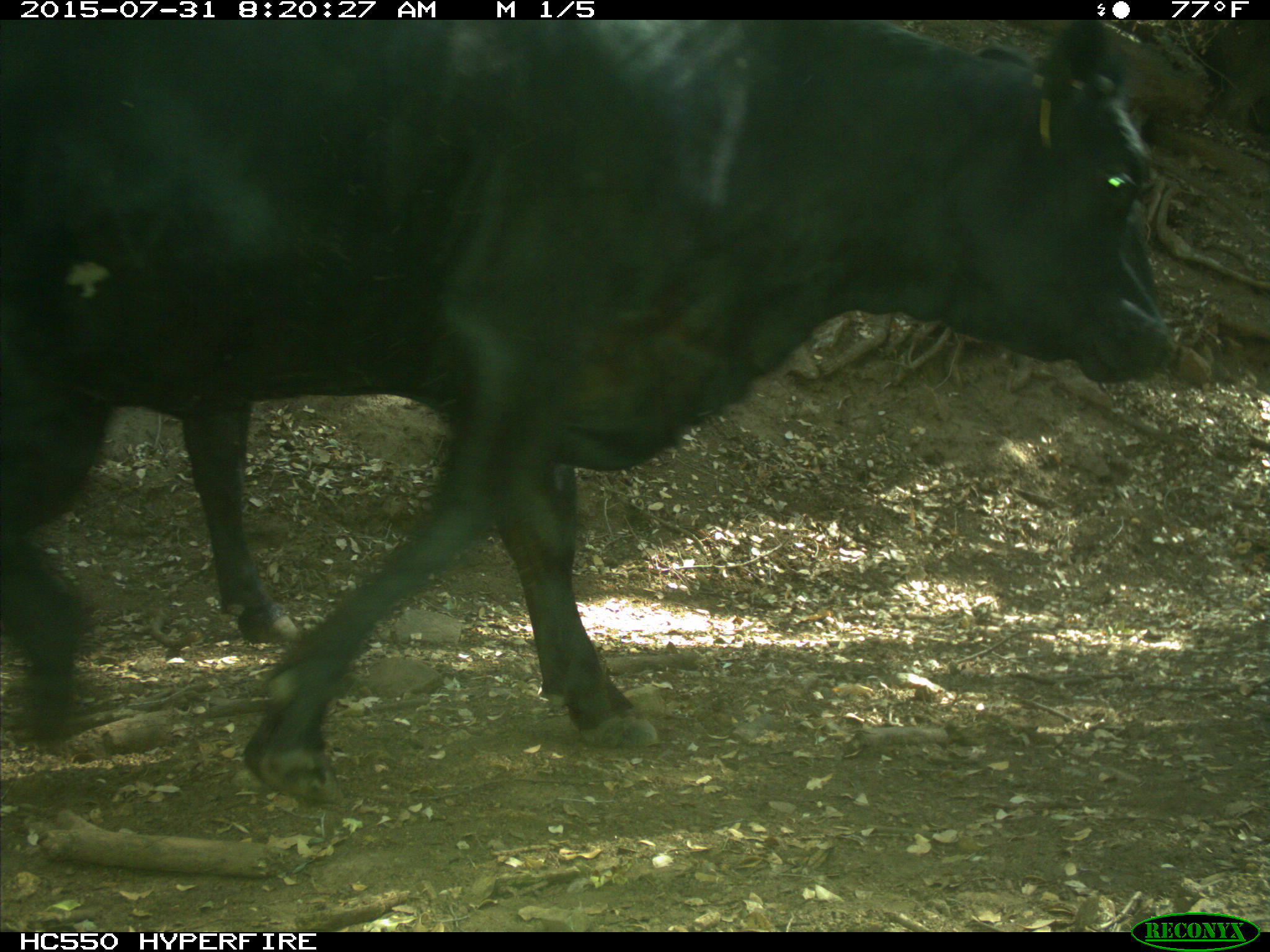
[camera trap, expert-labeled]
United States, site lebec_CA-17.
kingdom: Animalia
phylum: Chordata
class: Mammalia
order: Artiodactyla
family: Bovidae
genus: Bos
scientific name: Bos taurus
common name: domestic cow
Bos taurus (domestic cow).